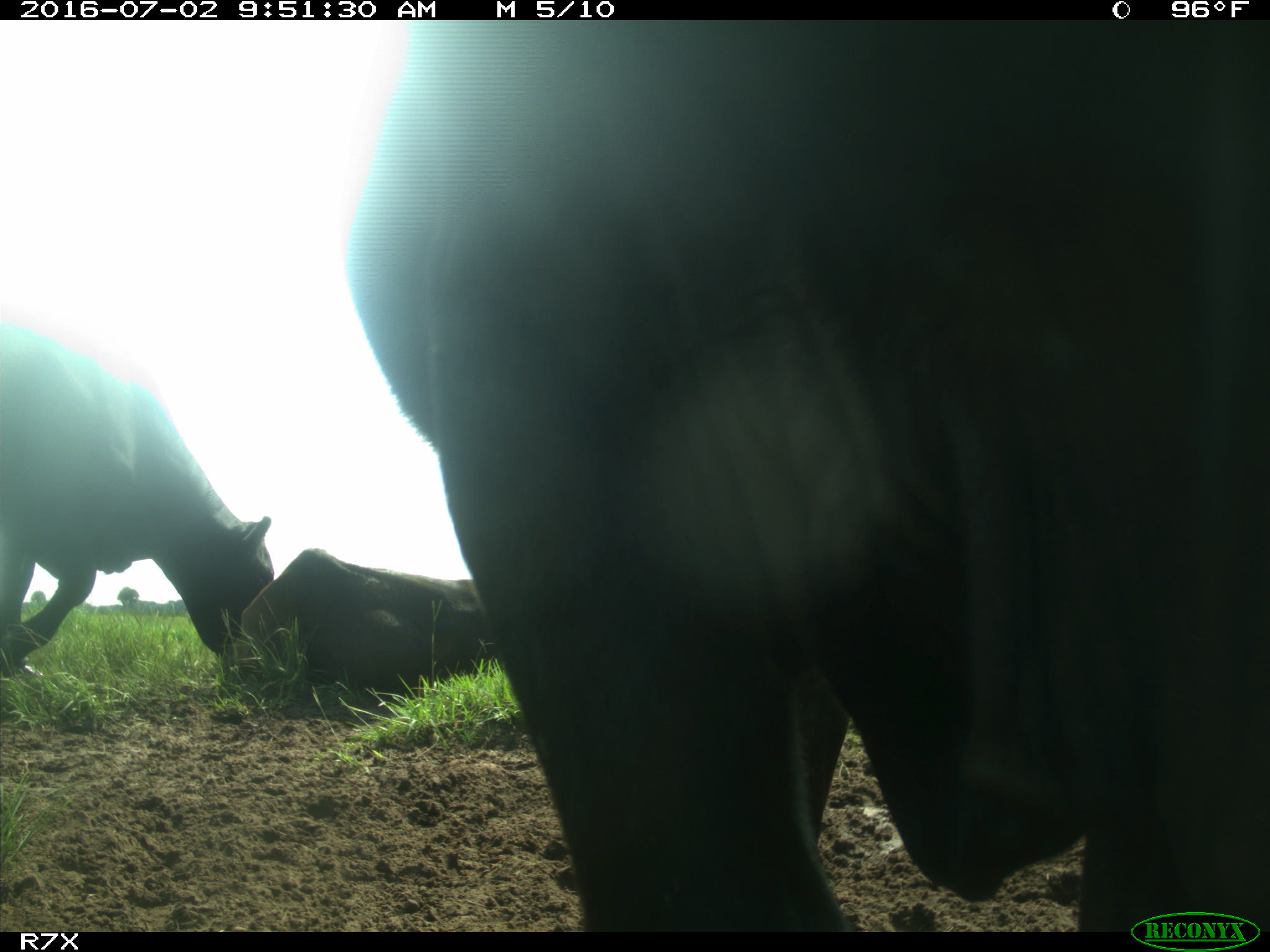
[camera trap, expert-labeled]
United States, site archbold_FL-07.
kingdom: Animalia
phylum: Chordata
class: Mammalia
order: Artiodactyla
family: Bovidae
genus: Bos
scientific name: Bos taurus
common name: domestic cow